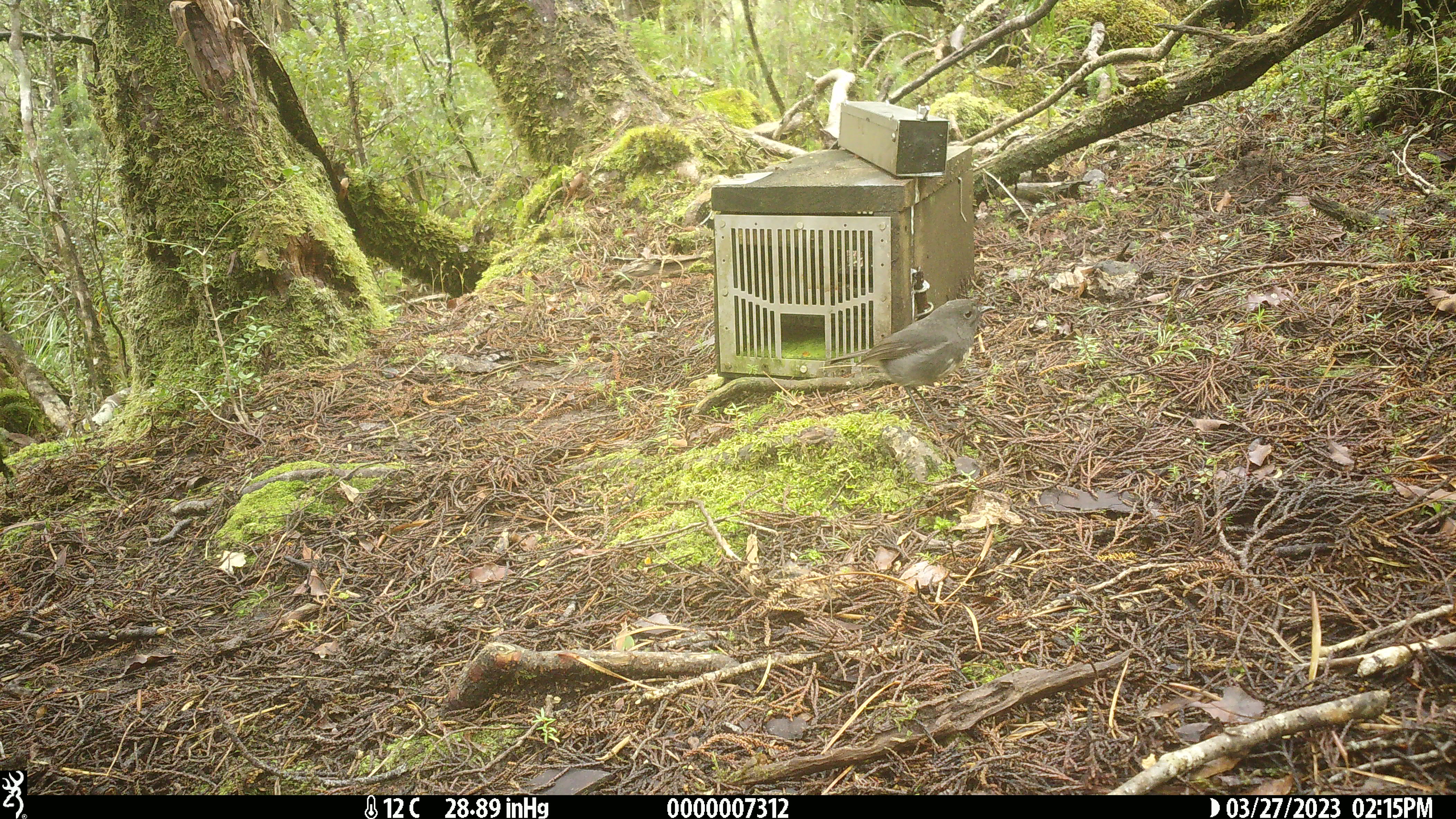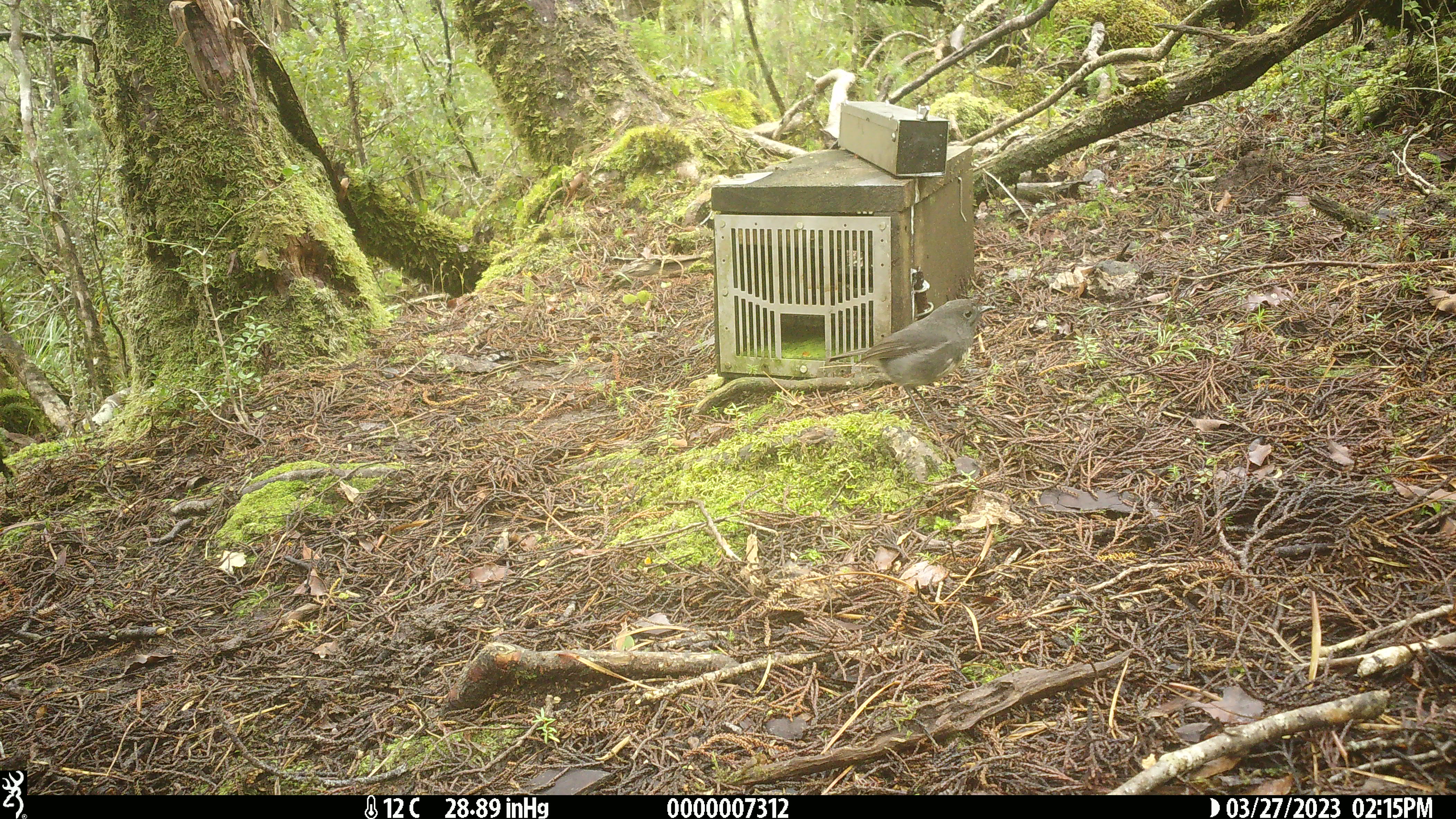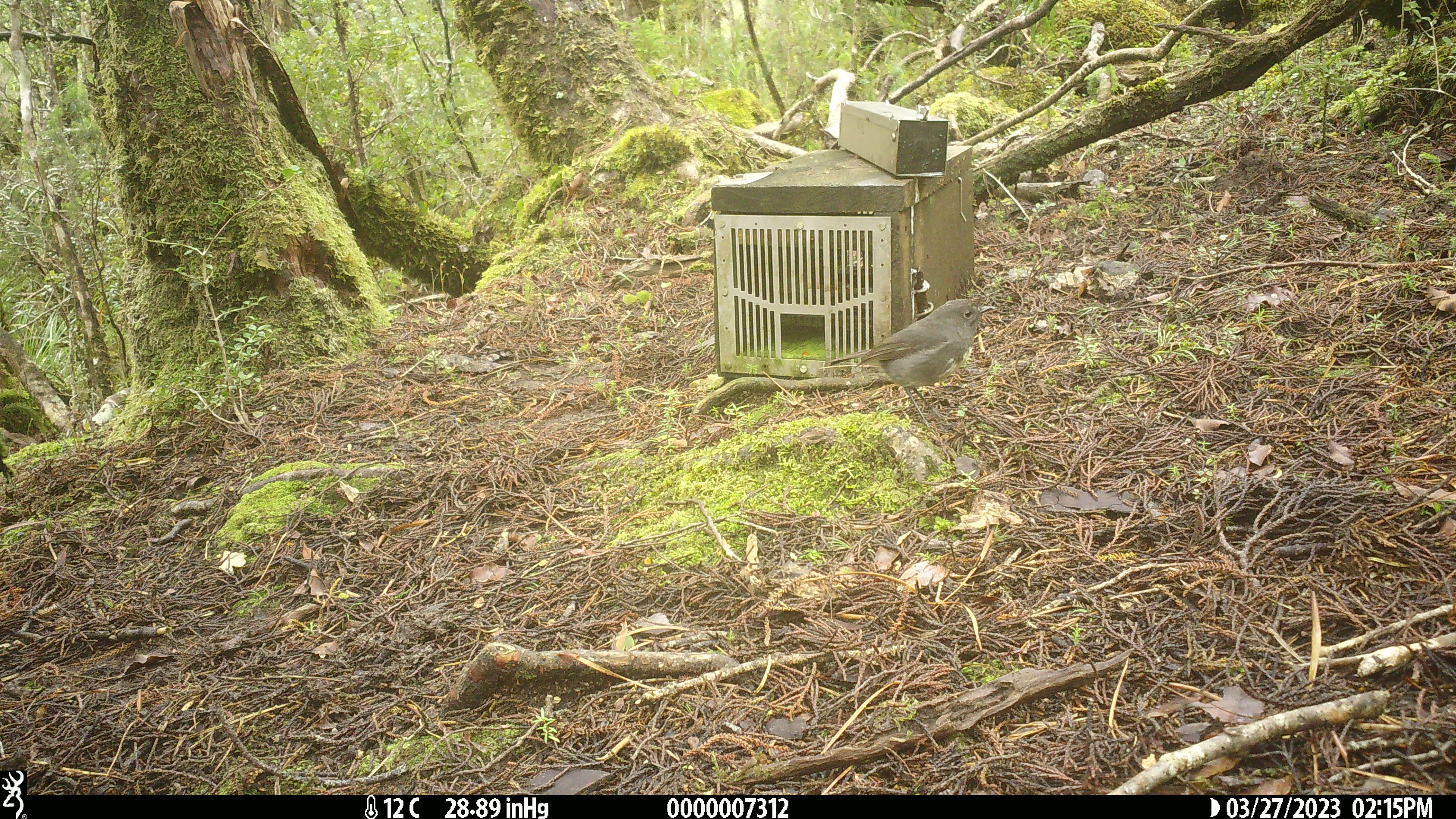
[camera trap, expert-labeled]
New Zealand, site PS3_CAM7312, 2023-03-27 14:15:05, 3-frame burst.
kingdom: Animalia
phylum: Chordata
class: Aves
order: Passeriformes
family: Petroicidae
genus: Petroica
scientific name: Petroica australis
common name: new zealand robin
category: robin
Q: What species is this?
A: Robin (new zealand robin) (Petroica australis).